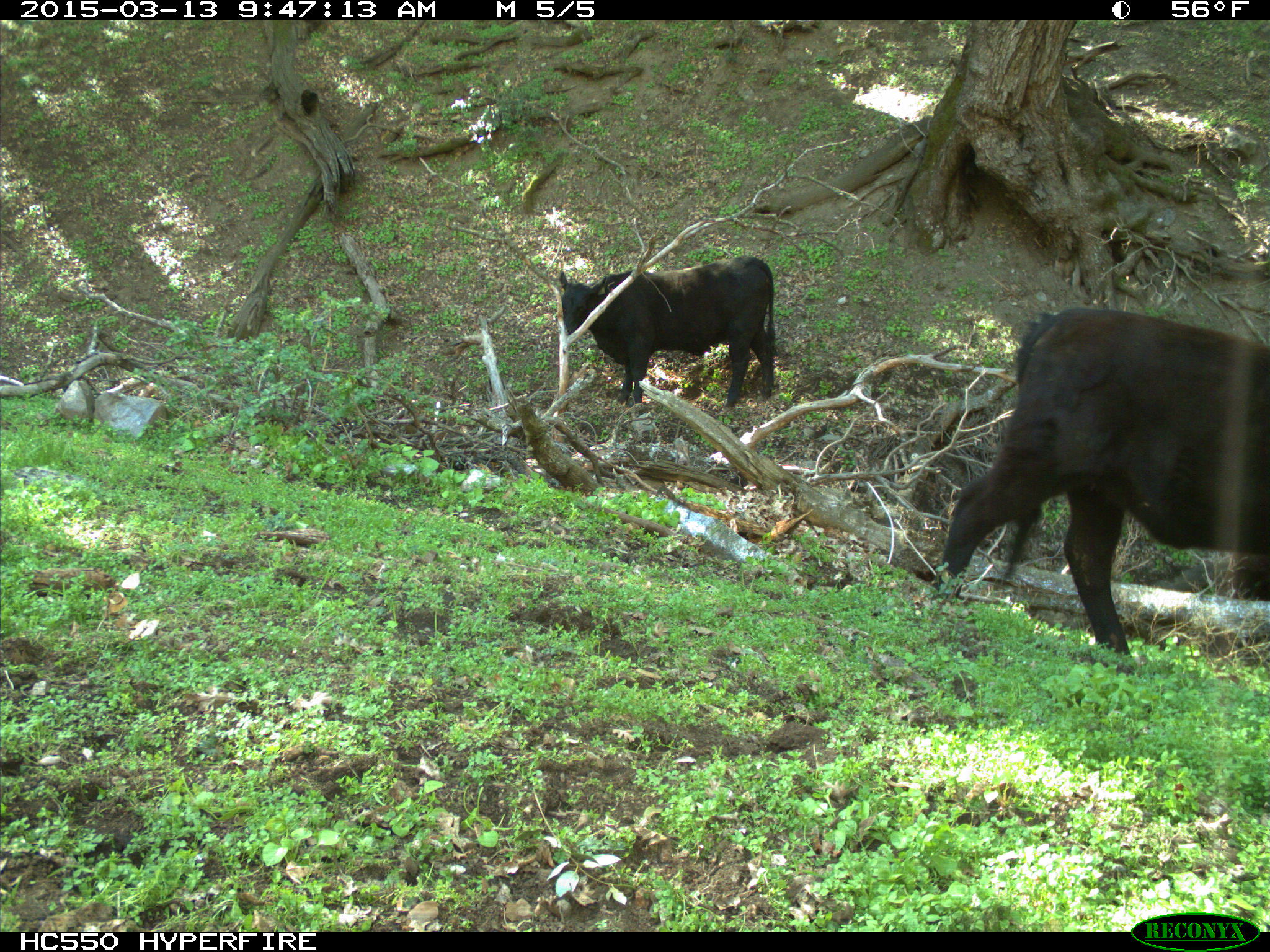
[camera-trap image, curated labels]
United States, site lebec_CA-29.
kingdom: Animalia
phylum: Chordata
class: Mammalia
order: Artiodactyla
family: Bovidae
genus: Bos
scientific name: Bos taurus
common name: domestic cow